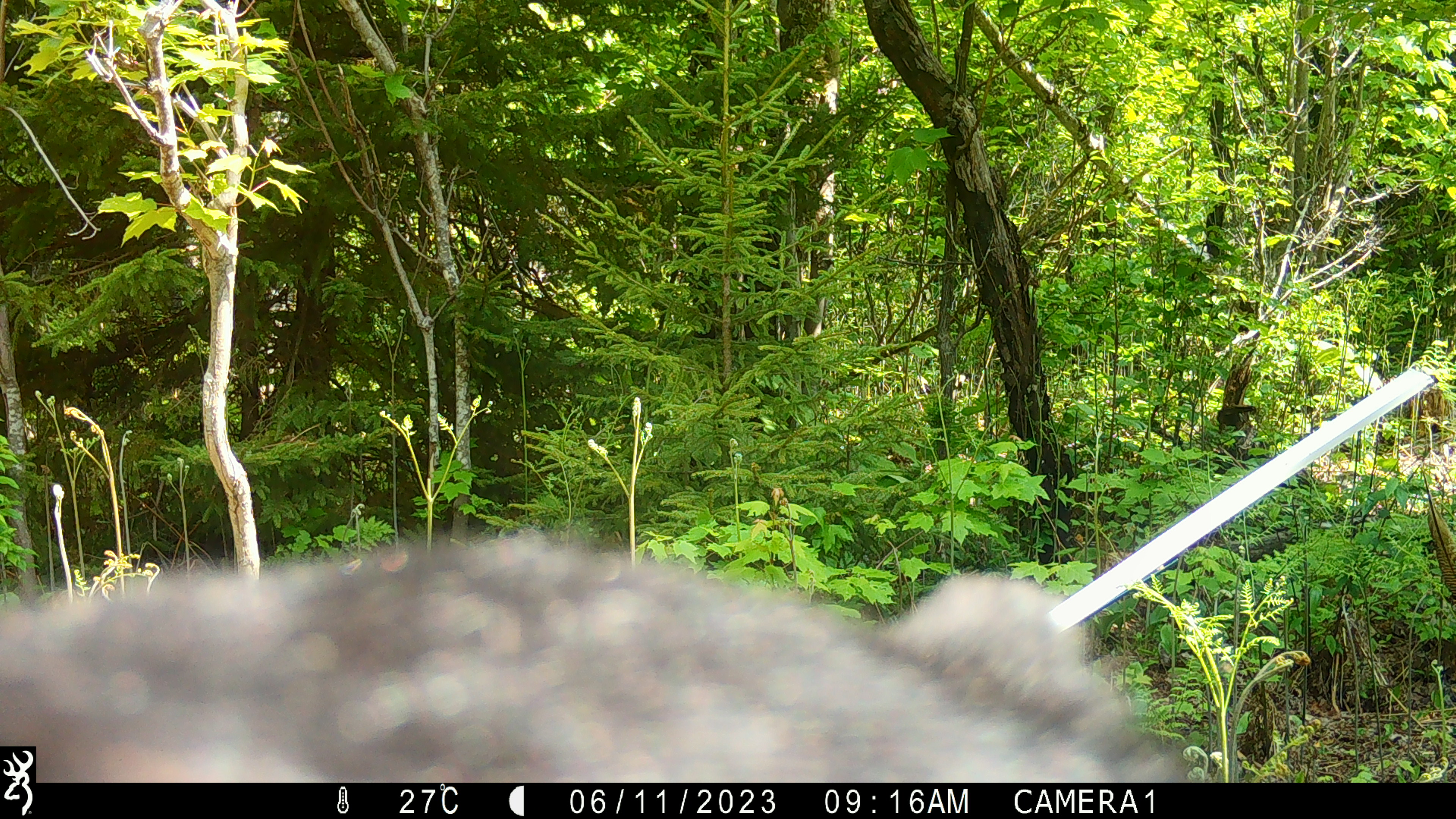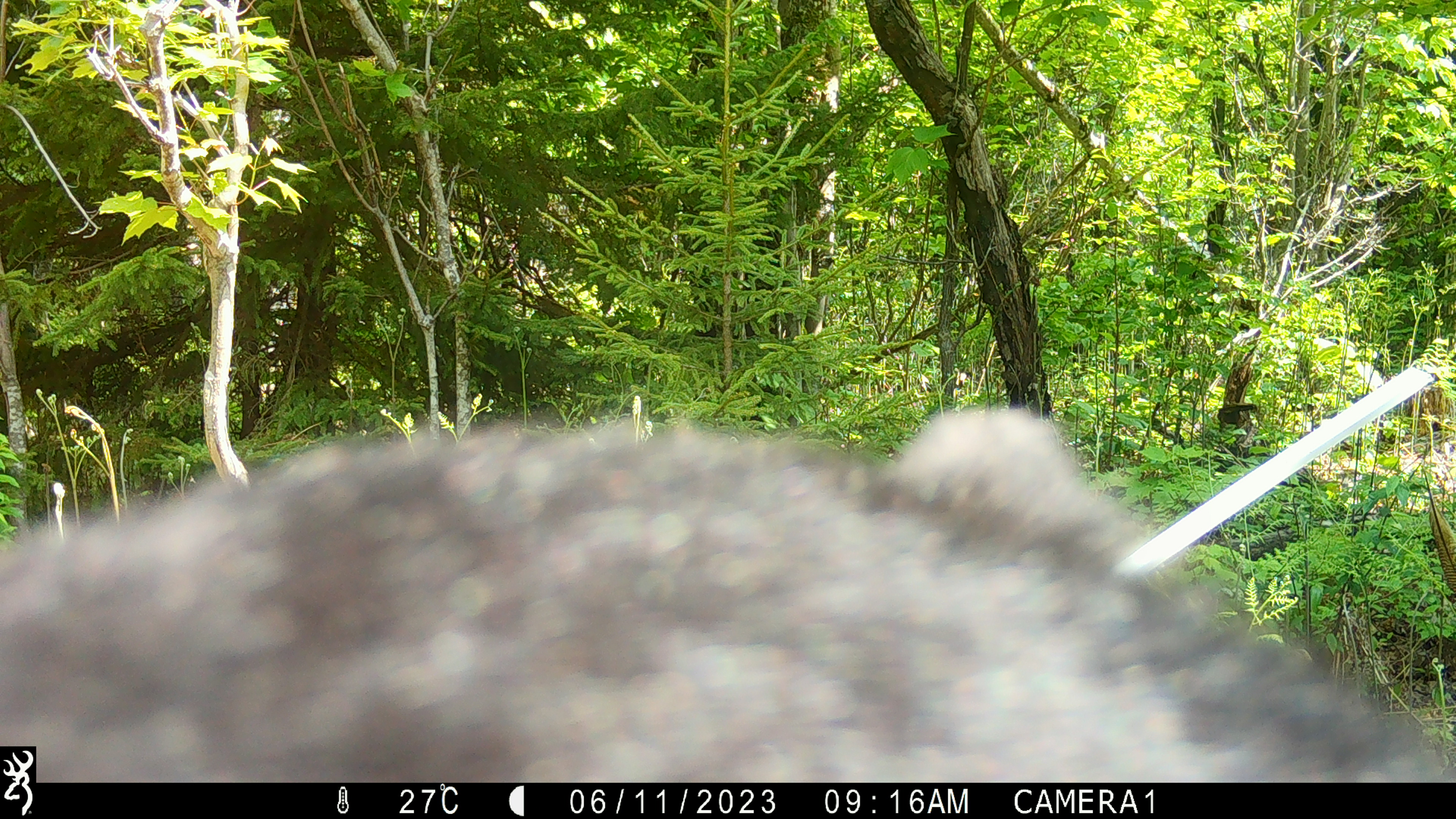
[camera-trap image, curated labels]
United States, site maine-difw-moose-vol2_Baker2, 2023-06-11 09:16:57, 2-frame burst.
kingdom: Animalia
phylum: Chordata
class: Mammalia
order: Carnivora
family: Ursidae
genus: Ursus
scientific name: Ursus americanus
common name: black bear